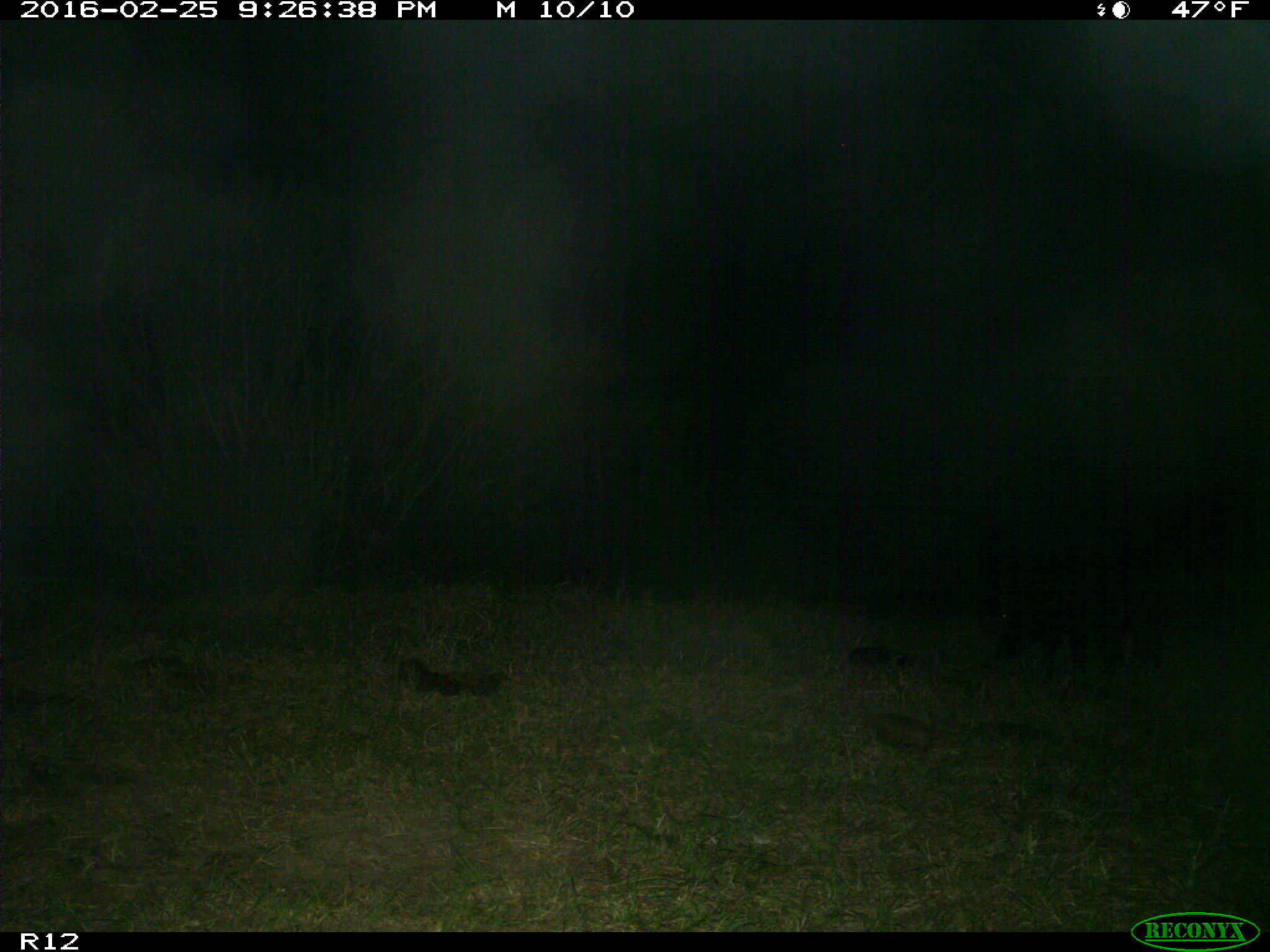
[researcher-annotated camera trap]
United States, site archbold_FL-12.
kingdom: Animalia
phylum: Chordata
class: Mammalia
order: Artiodactyla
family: Suidae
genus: Sus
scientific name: Sus scrofa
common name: wild boar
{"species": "Sus scrofa (wild boar)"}